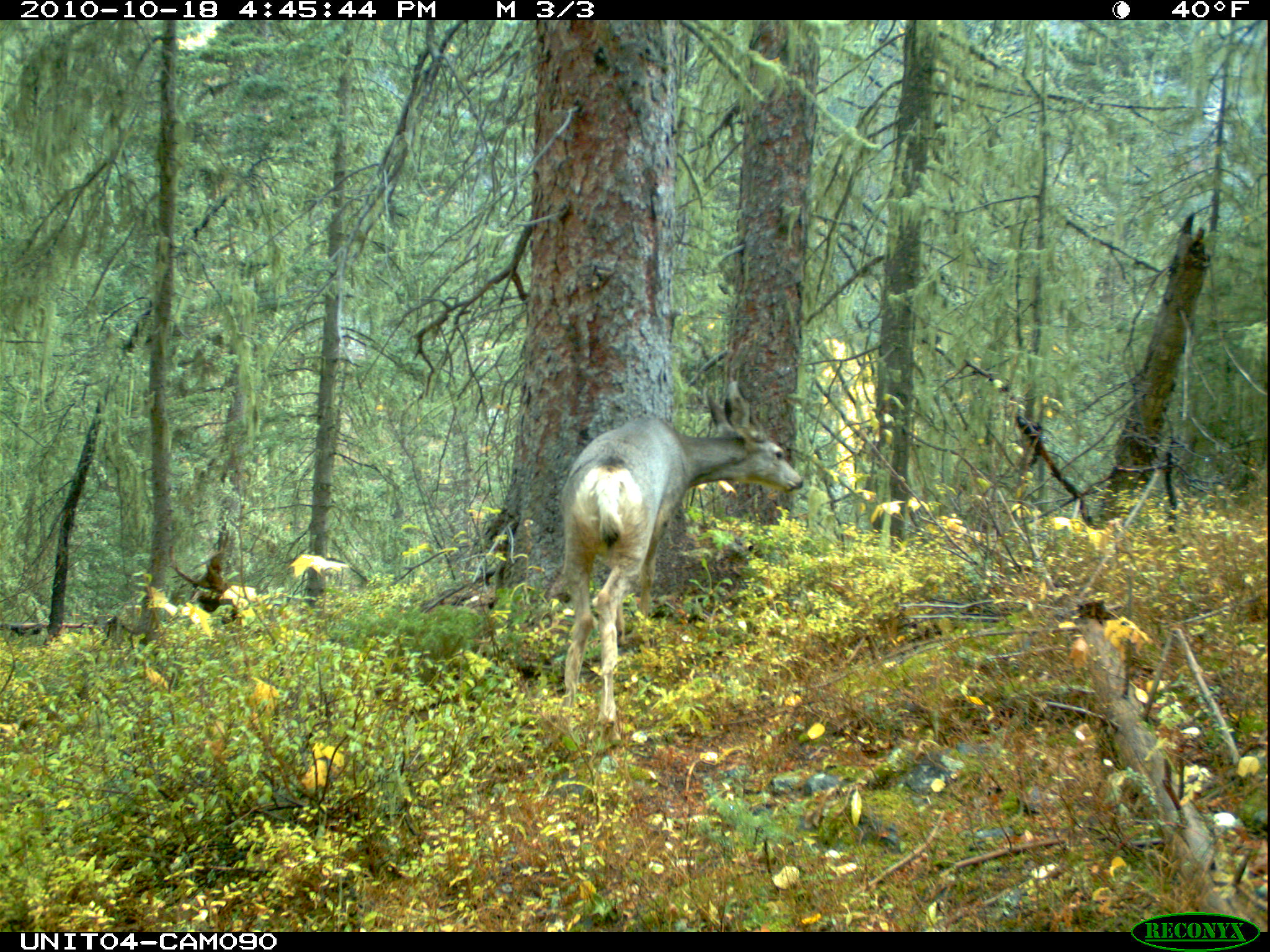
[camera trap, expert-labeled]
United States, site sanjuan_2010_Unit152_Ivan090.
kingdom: Animalia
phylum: Chordata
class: Mammalia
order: Artiodactyla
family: Cervidae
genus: Odocoileus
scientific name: Odocoileus hemionus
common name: mule deer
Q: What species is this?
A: Odocoileus hemionus (mule deer).